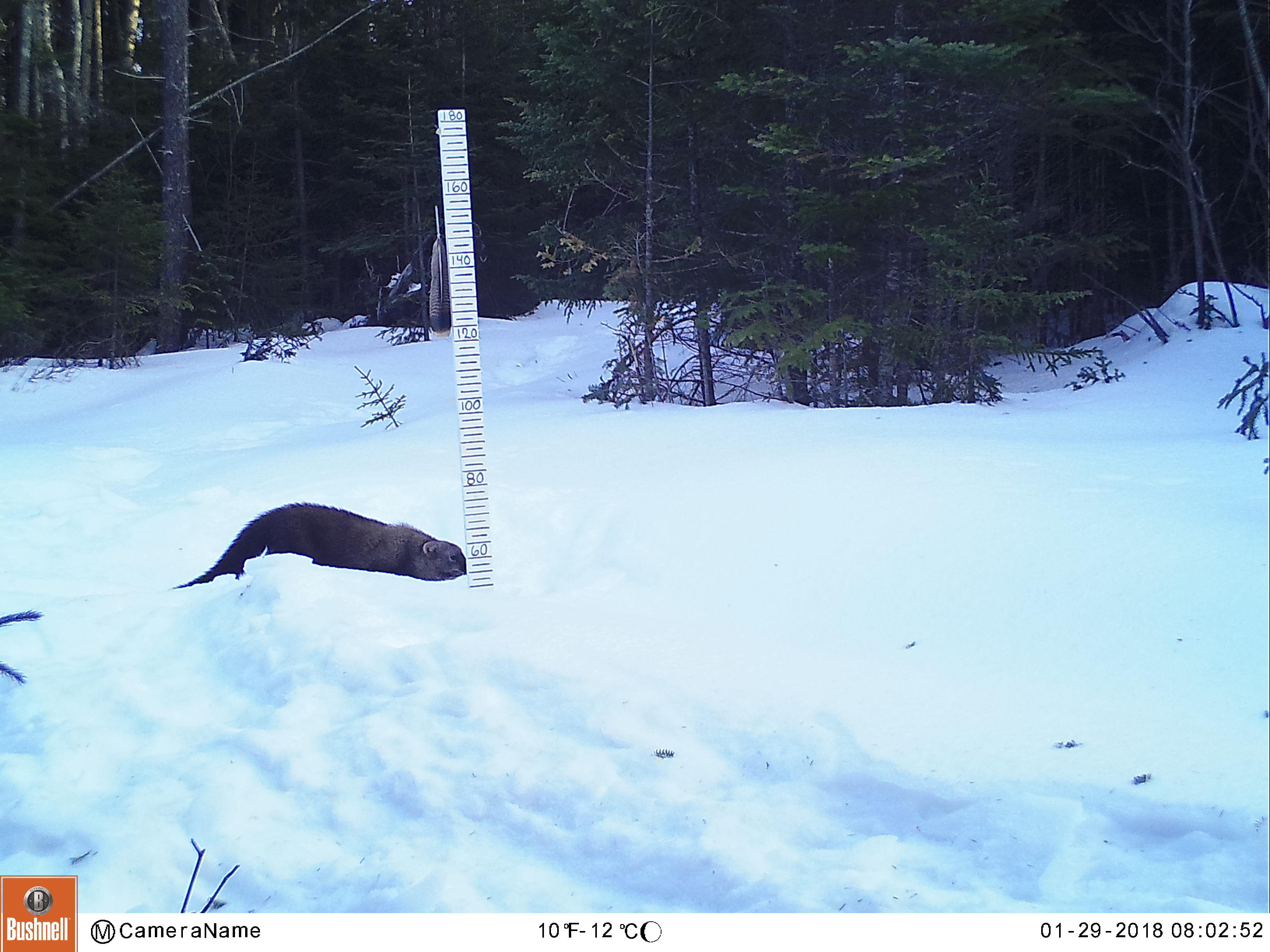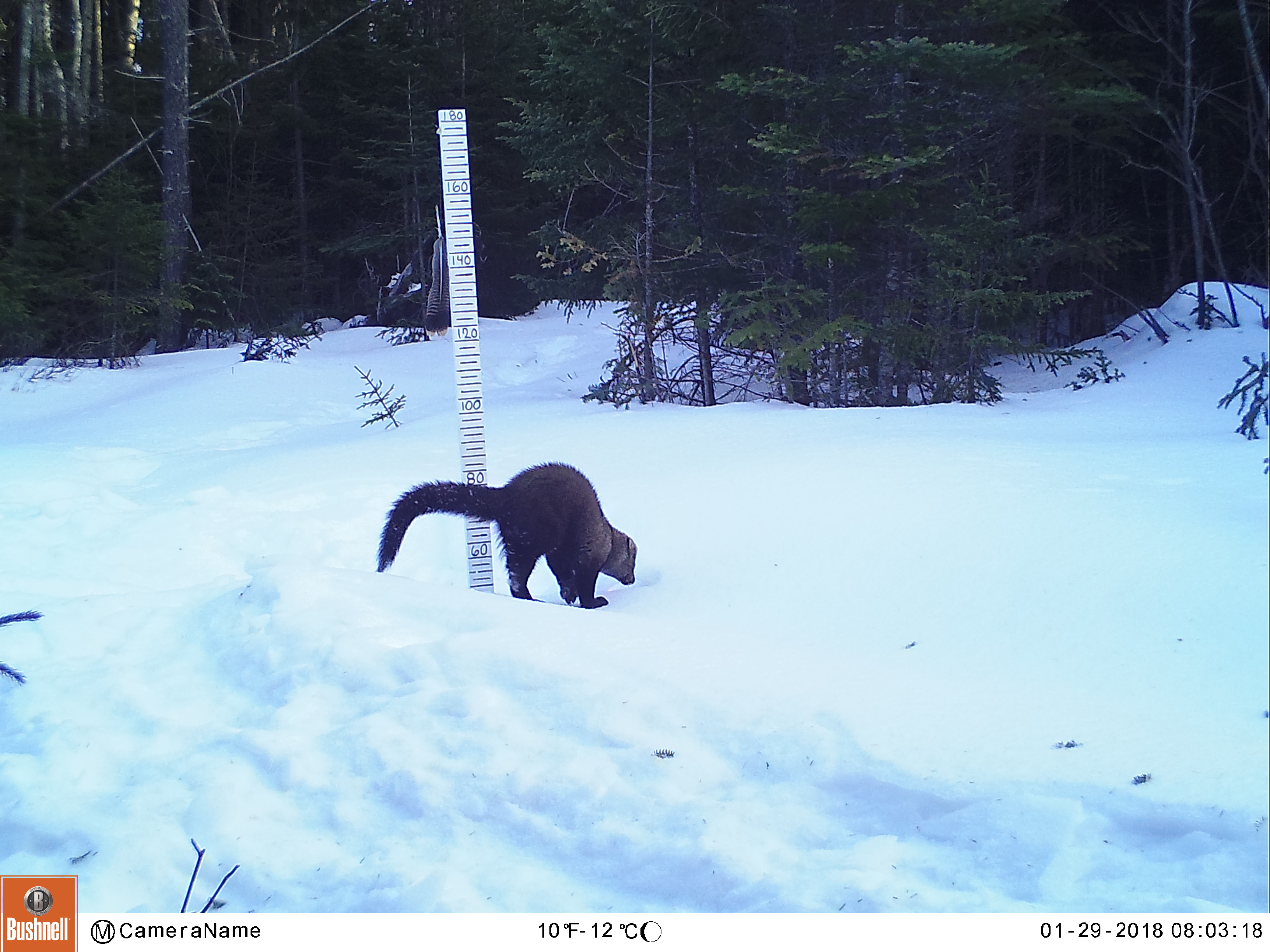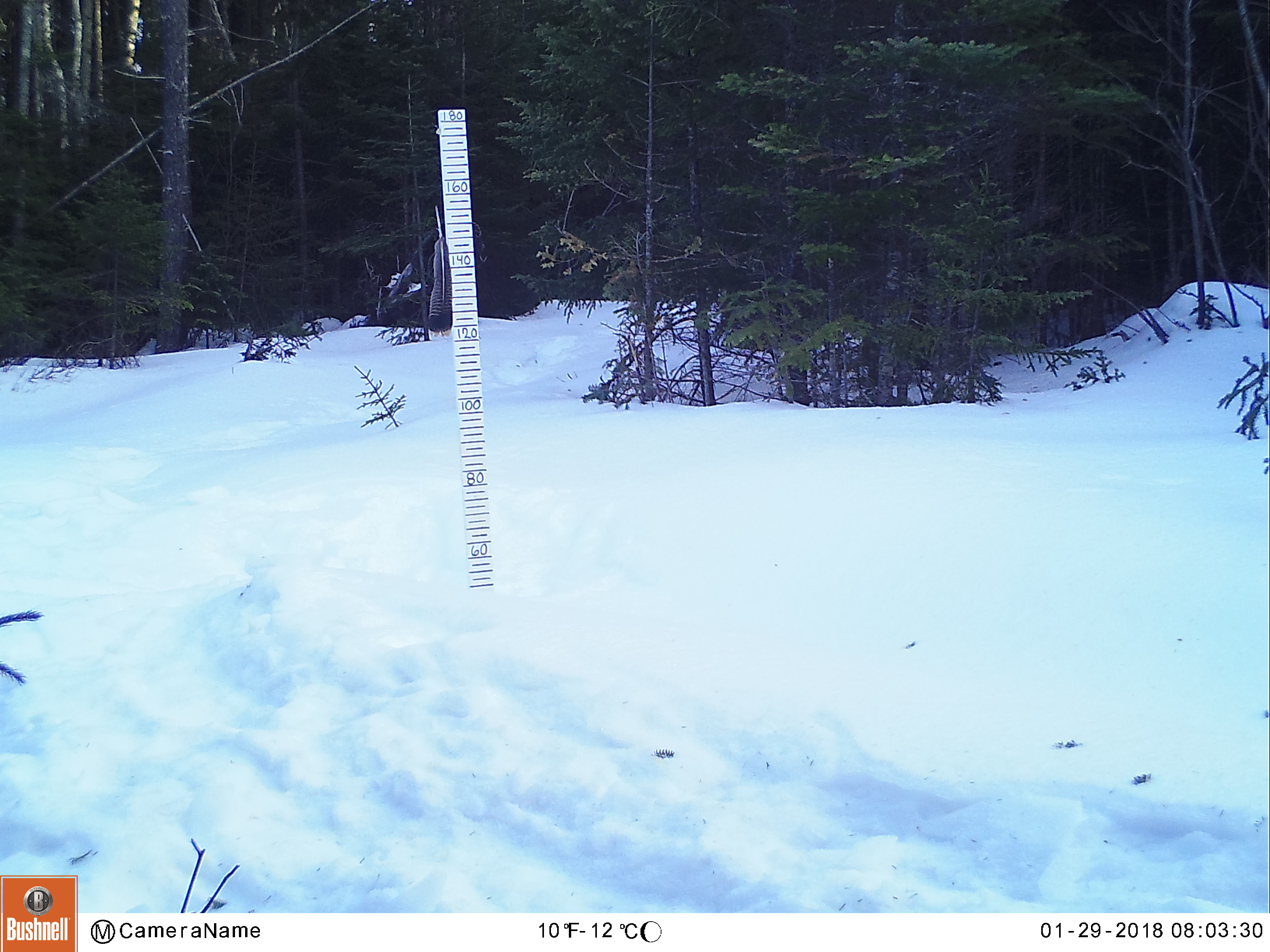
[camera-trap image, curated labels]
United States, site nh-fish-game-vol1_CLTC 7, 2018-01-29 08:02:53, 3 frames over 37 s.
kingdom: Animalia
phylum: Chordata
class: Mammalia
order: Carnivora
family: Mustelidae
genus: Pekania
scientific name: Pekania pennanti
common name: fisher